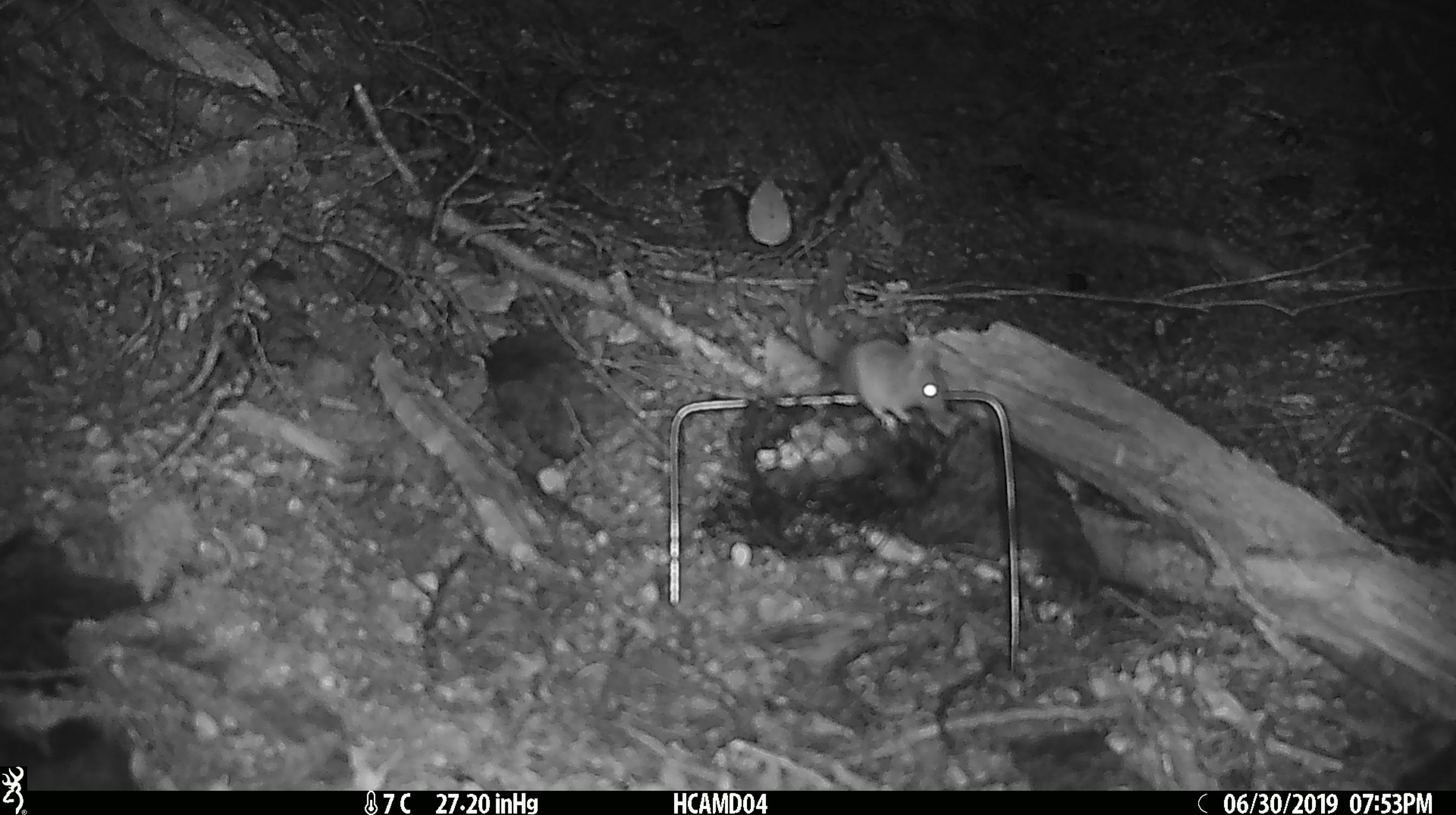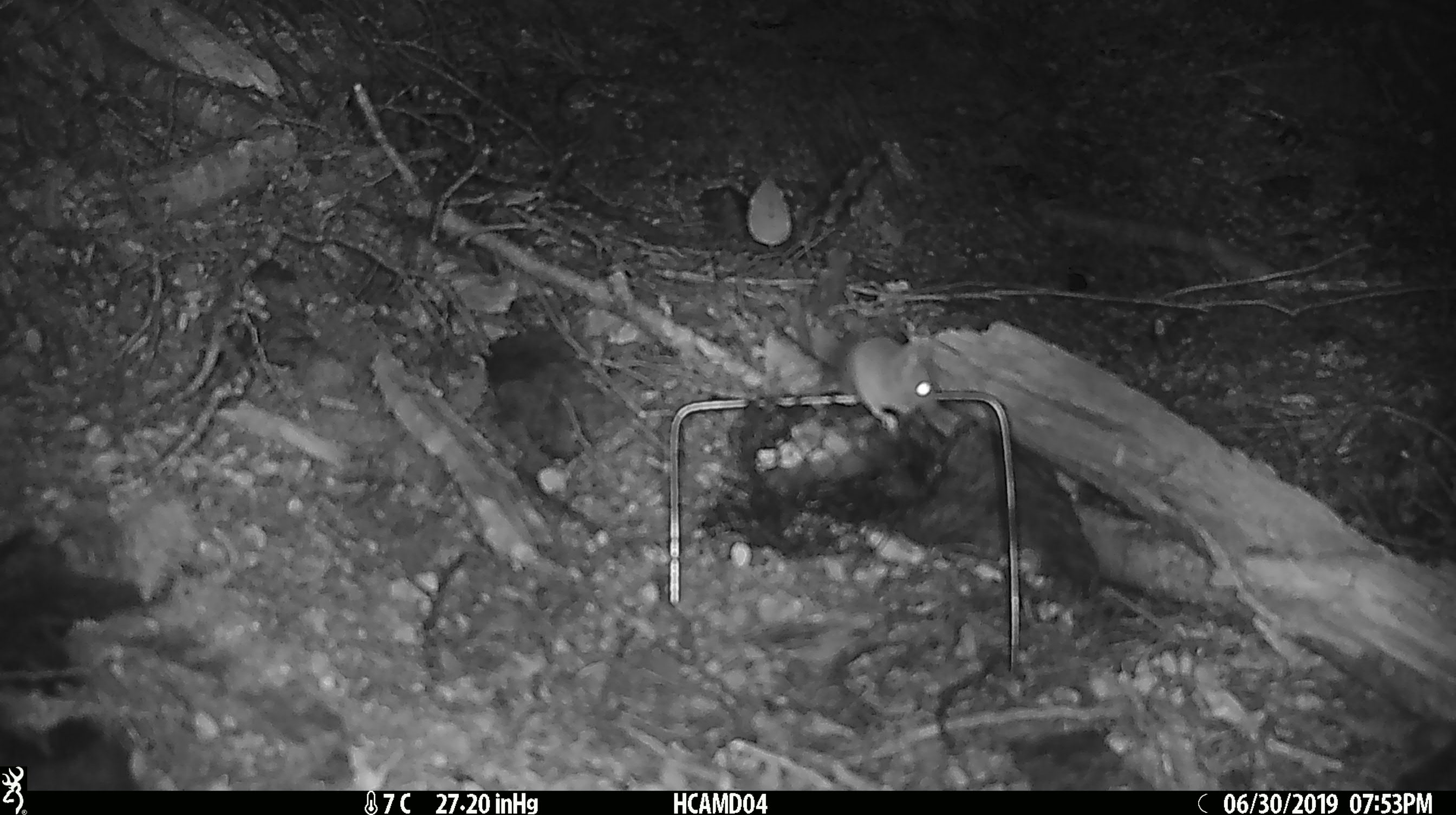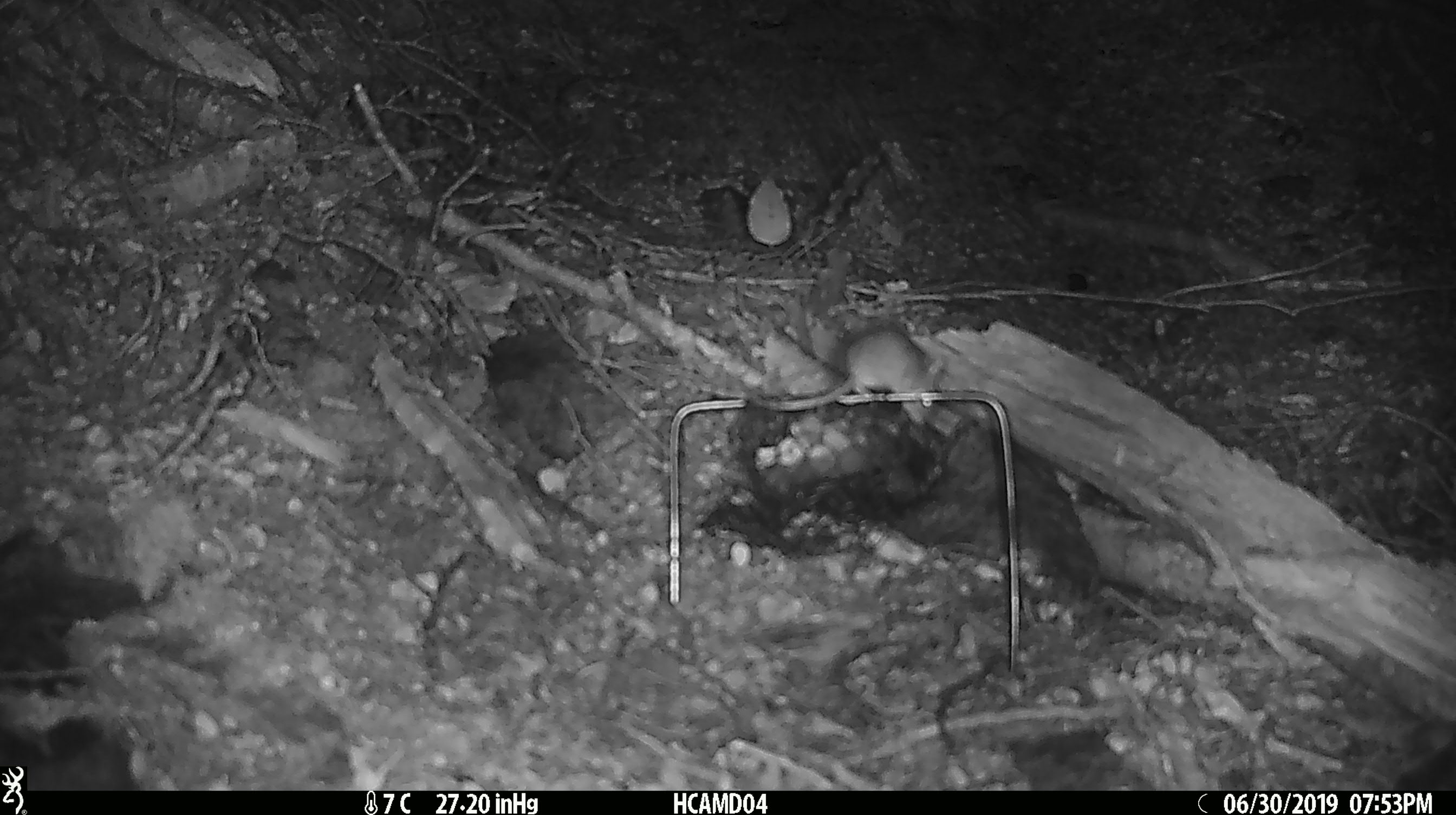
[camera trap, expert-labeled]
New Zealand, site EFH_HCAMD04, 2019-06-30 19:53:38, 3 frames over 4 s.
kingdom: Animalia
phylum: Chordata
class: Mammalia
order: Rodentia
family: Muridae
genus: Mus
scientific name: Mus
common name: mouse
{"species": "mouse (Mus)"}